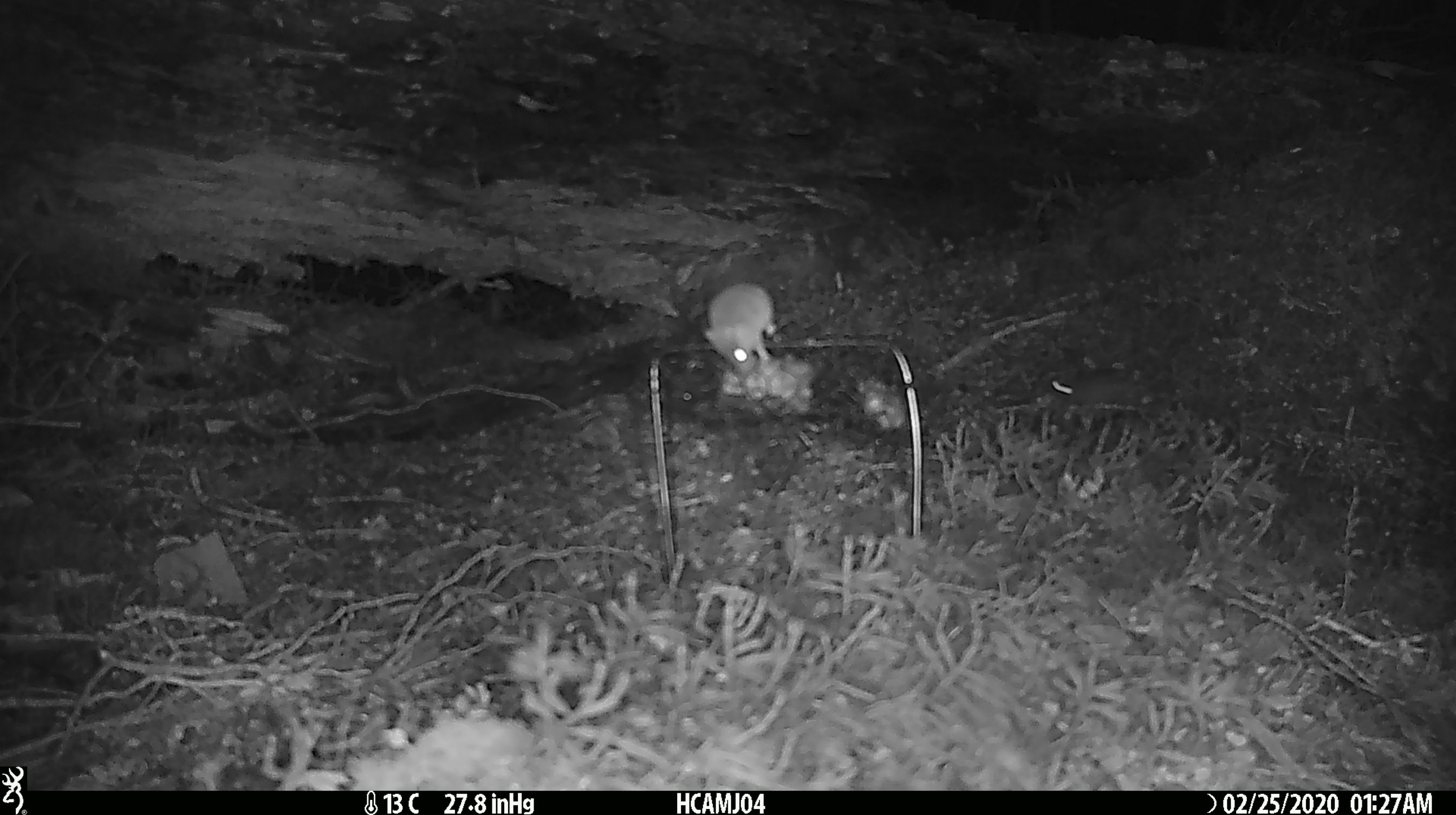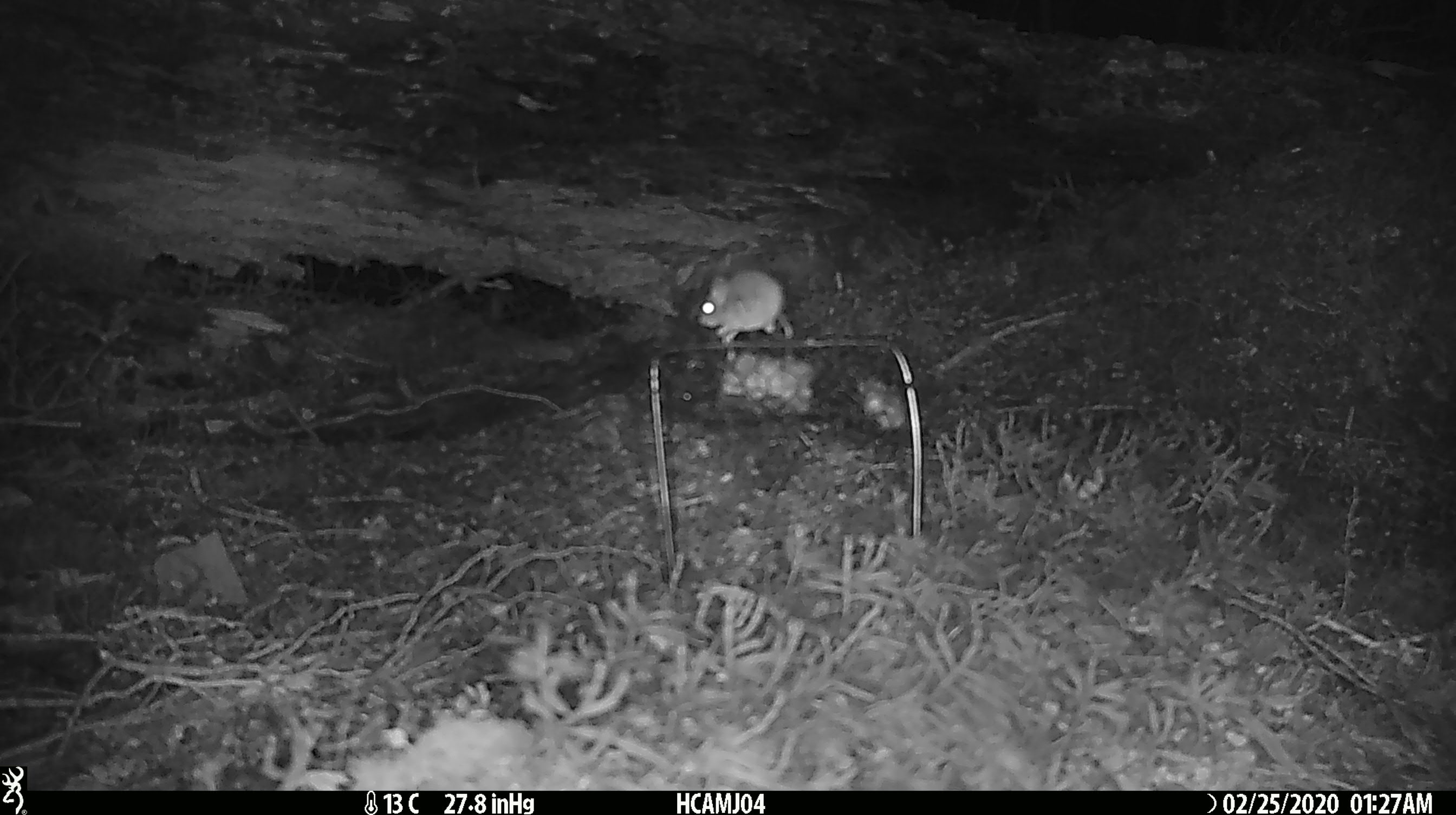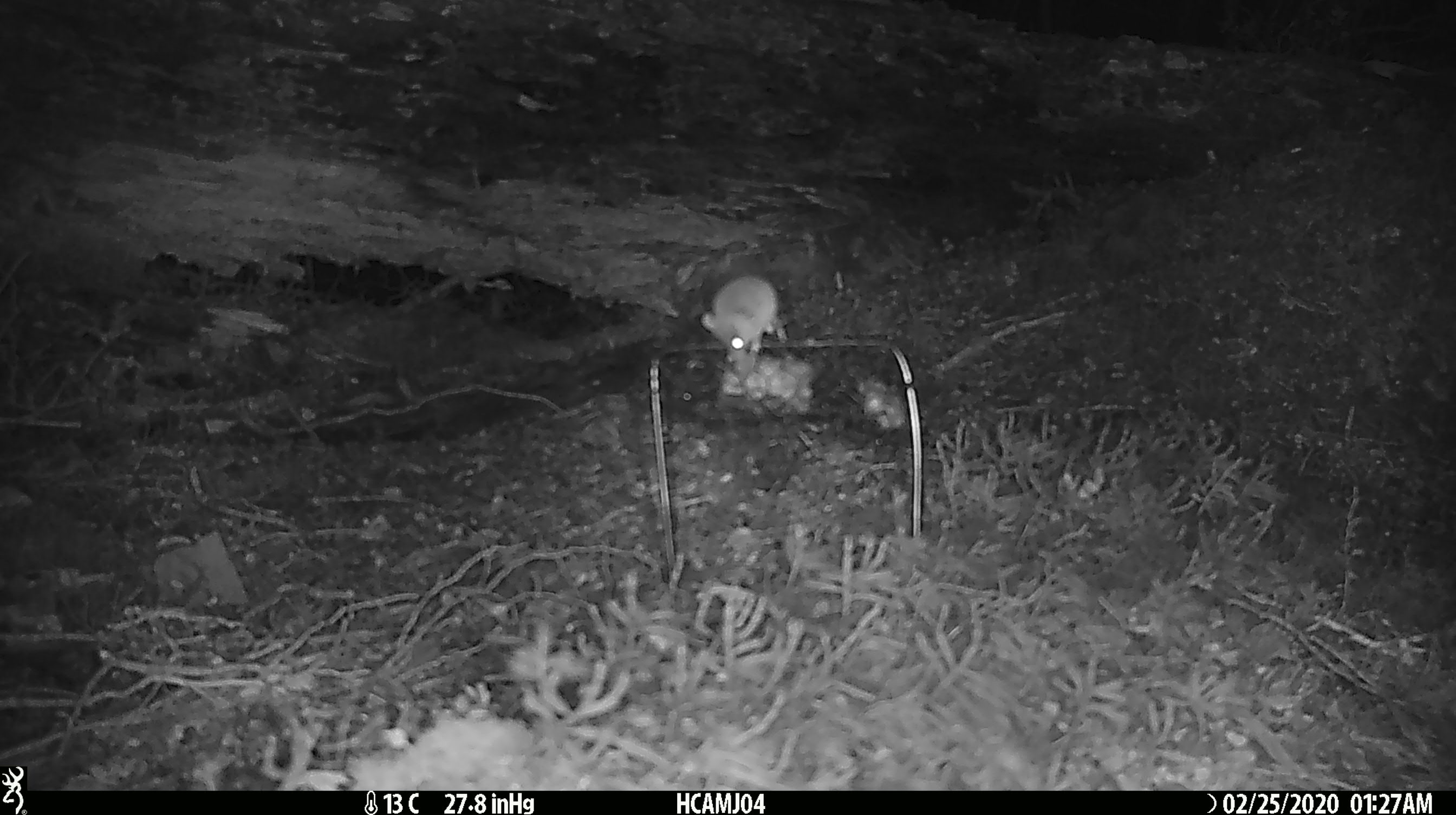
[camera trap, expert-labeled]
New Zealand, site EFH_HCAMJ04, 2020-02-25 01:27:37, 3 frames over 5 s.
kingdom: Animalia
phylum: Chordata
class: Mammalia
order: Rodentia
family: Muridae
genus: Mus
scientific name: Mus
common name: mouse